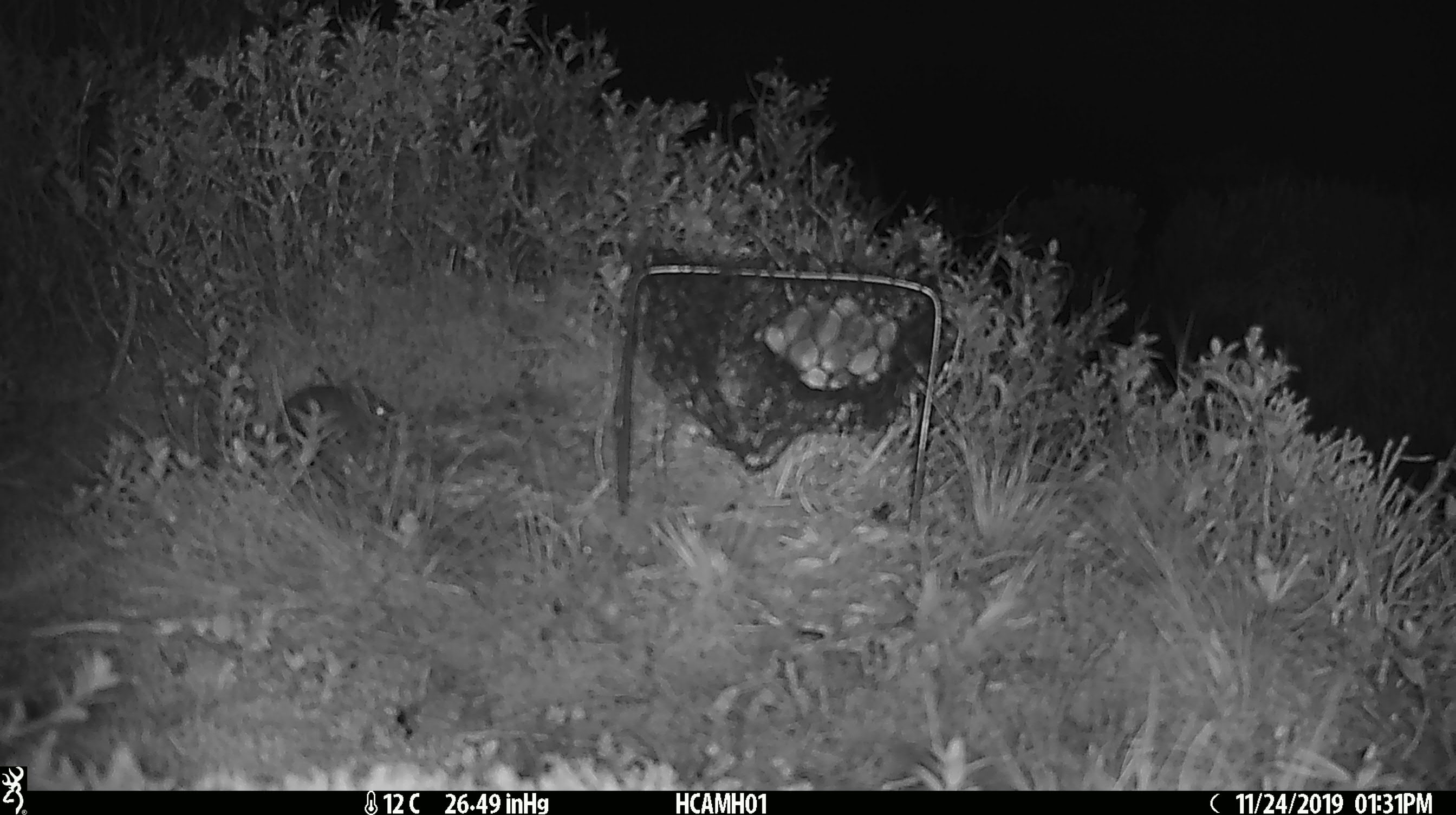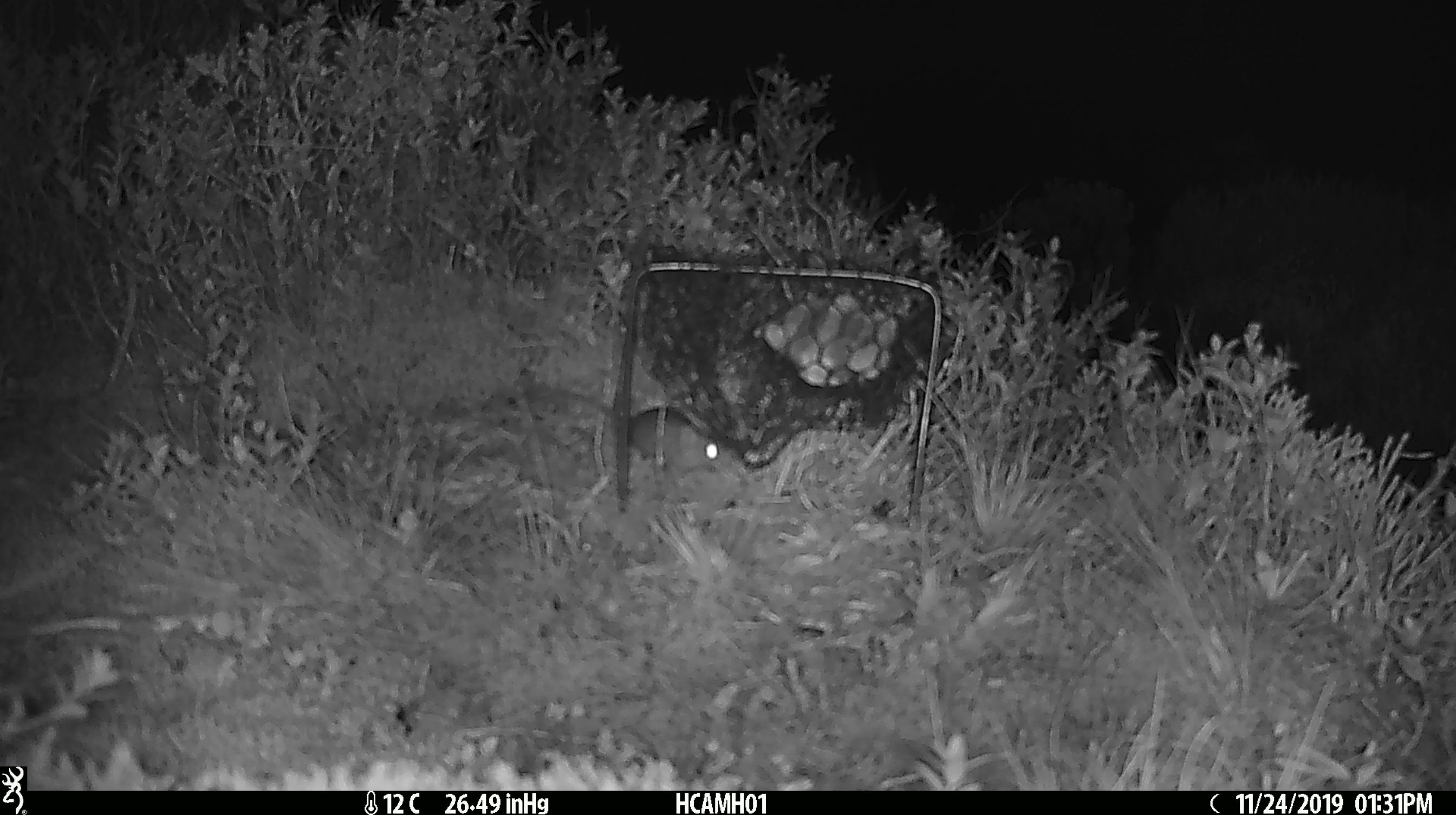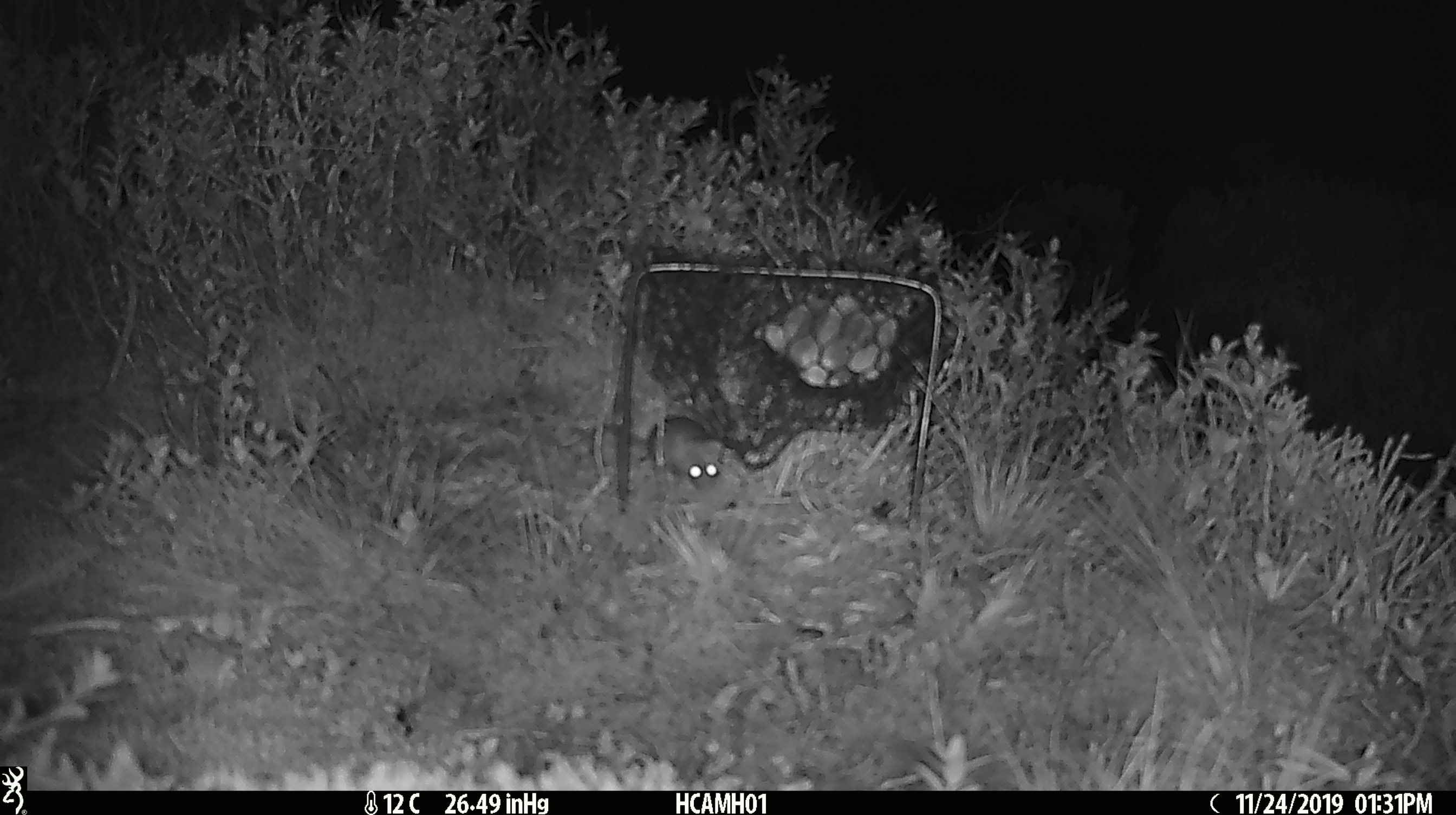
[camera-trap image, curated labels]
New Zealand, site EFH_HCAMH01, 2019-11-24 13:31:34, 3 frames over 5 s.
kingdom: Animalia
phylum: Chordata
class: Mammalia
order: Rodentia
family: Muridae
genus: Mus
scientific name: Mus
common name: mouse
Mouse (Mus).